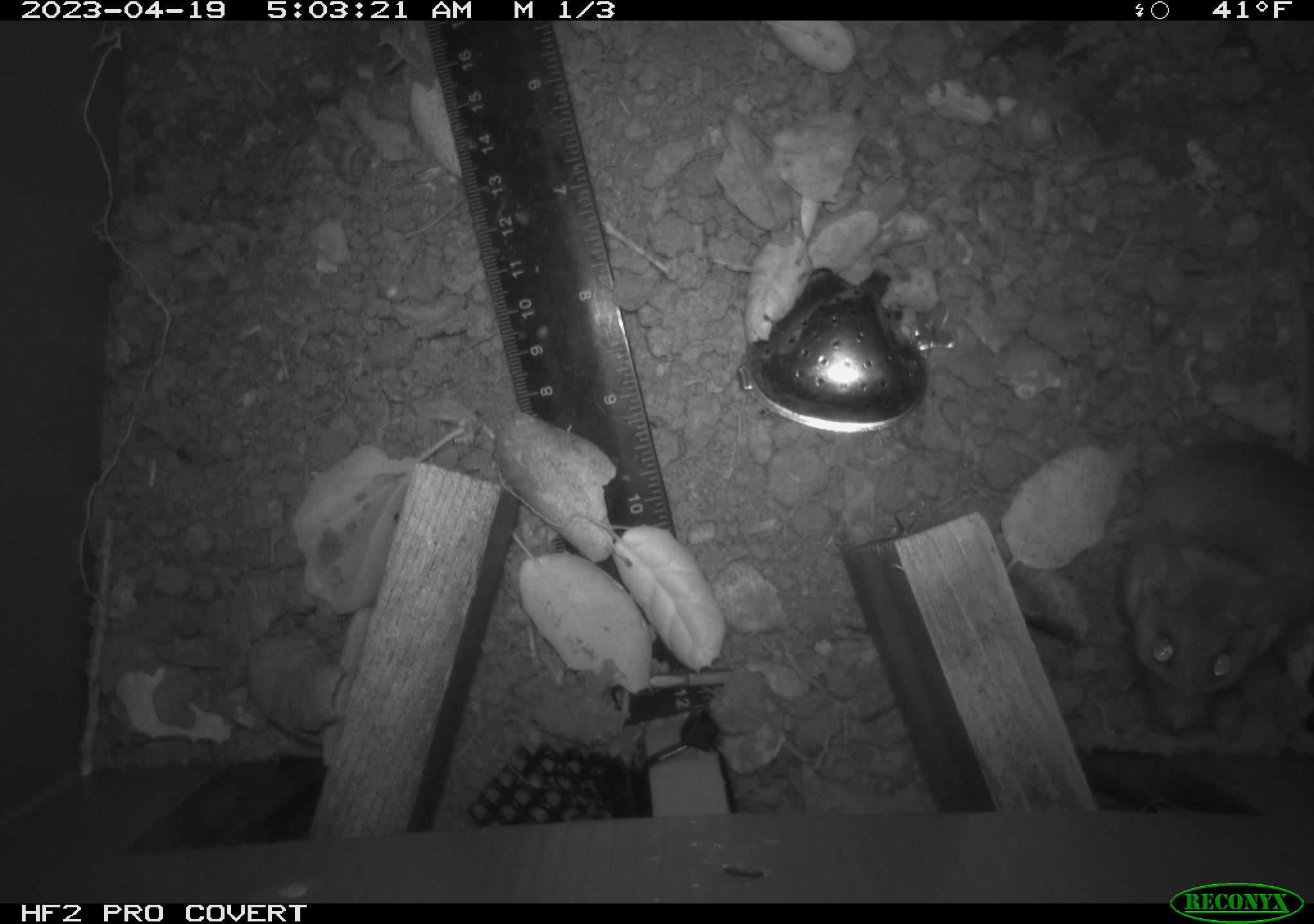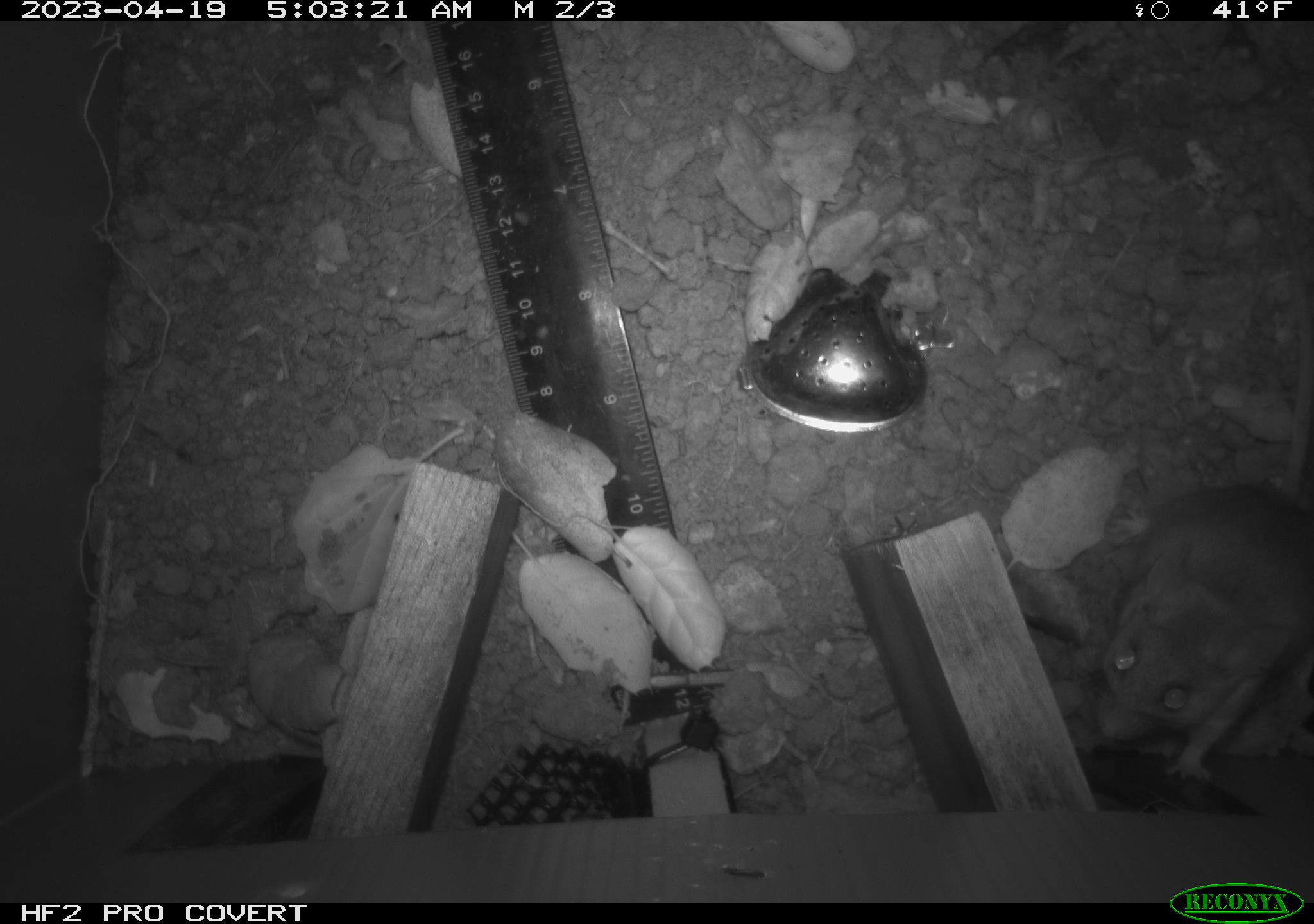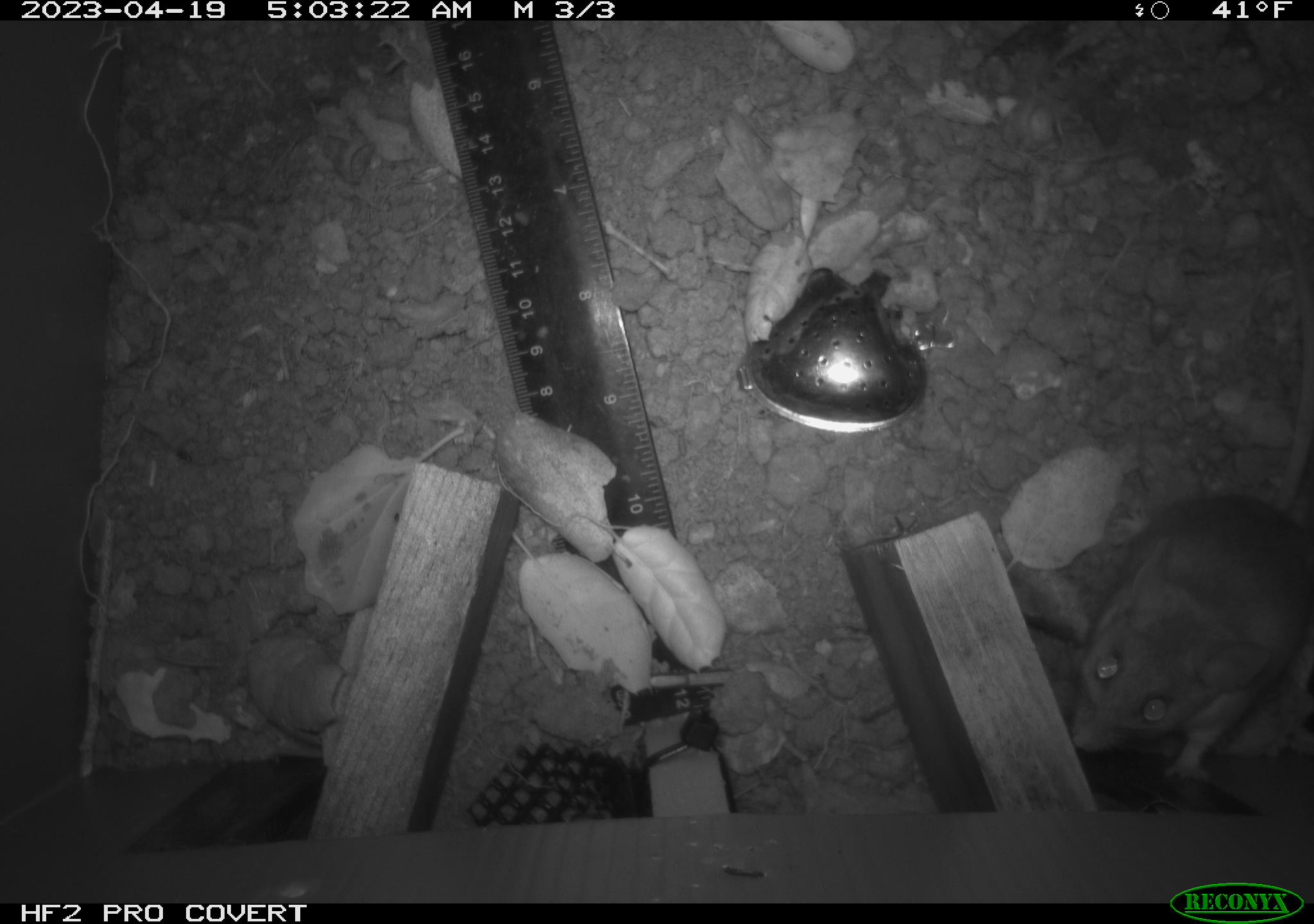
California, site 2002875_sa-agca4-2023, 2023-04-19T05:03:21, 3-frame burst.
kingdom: Animalia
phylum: Chordata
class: Mammalia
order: Rodentia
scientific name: Rodentia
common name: mouse species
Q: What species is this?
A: Mouse species (Rodentia).